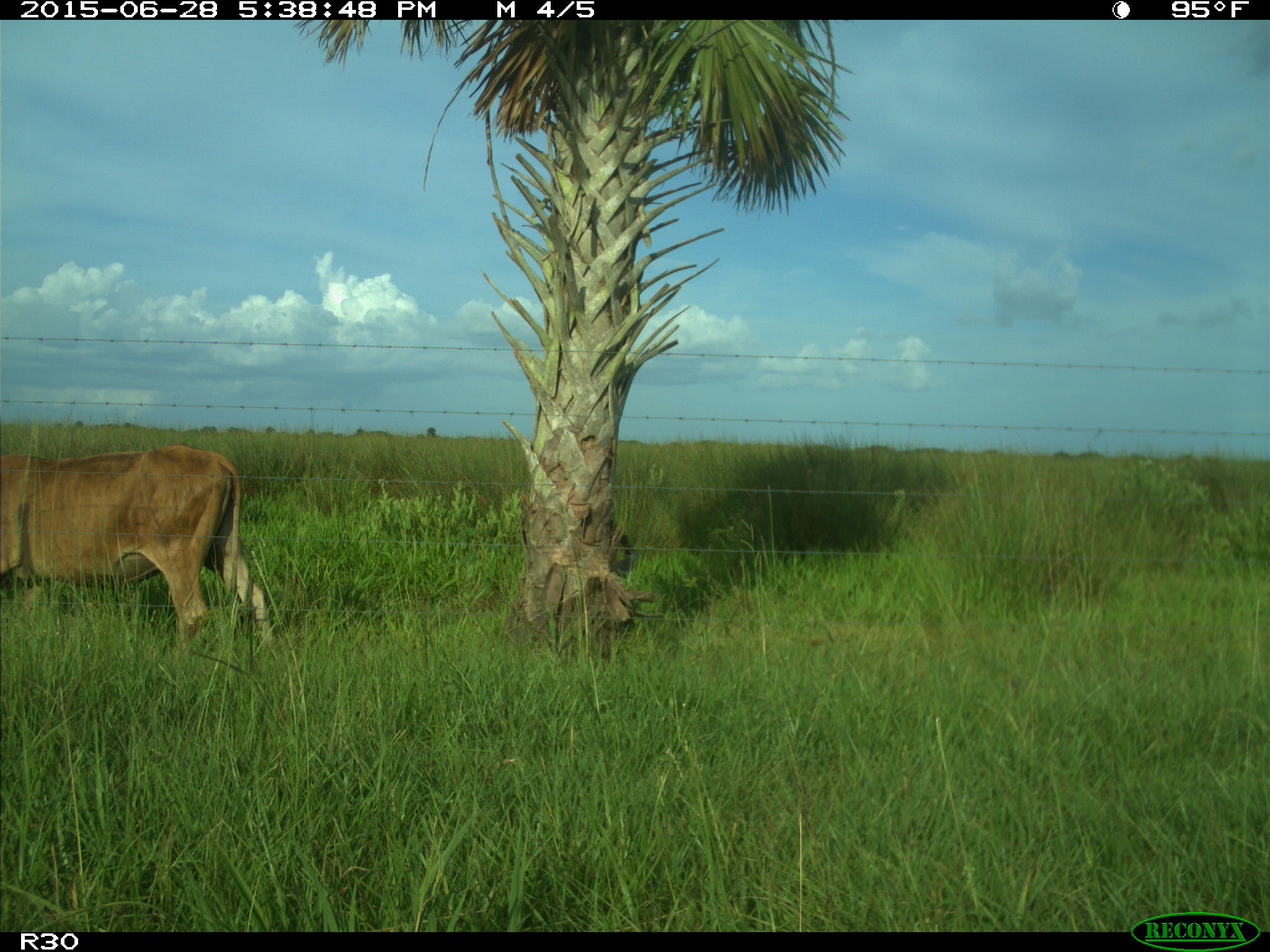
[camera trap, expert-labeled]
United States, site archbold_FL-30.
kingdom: Animalia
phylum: Chordata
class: Mammalia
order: Artiodactyla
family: Bovidae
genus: Bos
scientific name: Bos taurus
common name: domestic cow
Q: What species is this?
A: Bos taurus (domestic cow).